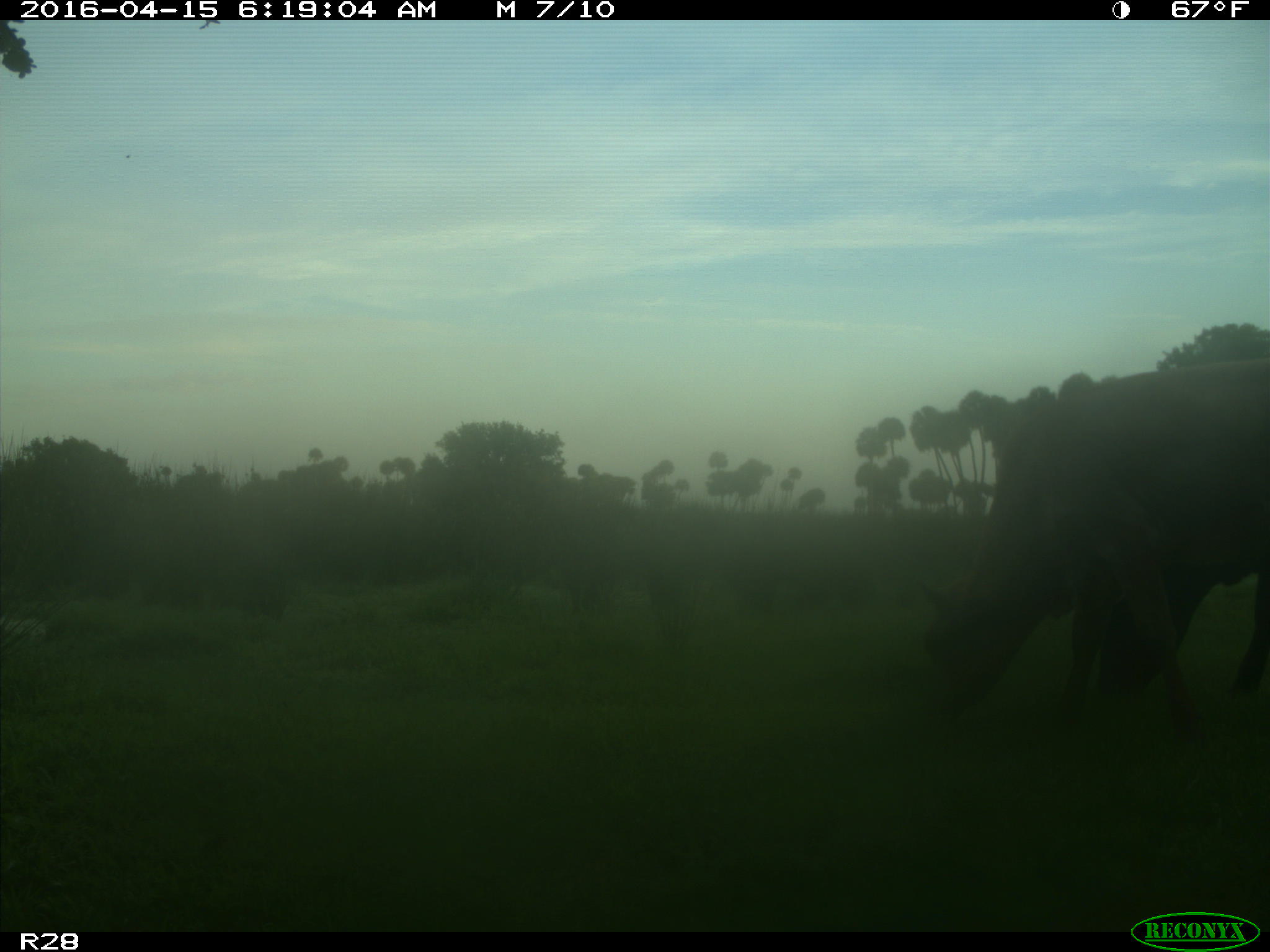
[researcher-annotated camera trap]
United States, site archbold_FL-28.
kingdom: Animalia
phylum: Chordata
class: Mammalia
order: Artiodactyla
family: Bovidae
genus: Bos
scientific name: Bos taurus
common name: domestic cow